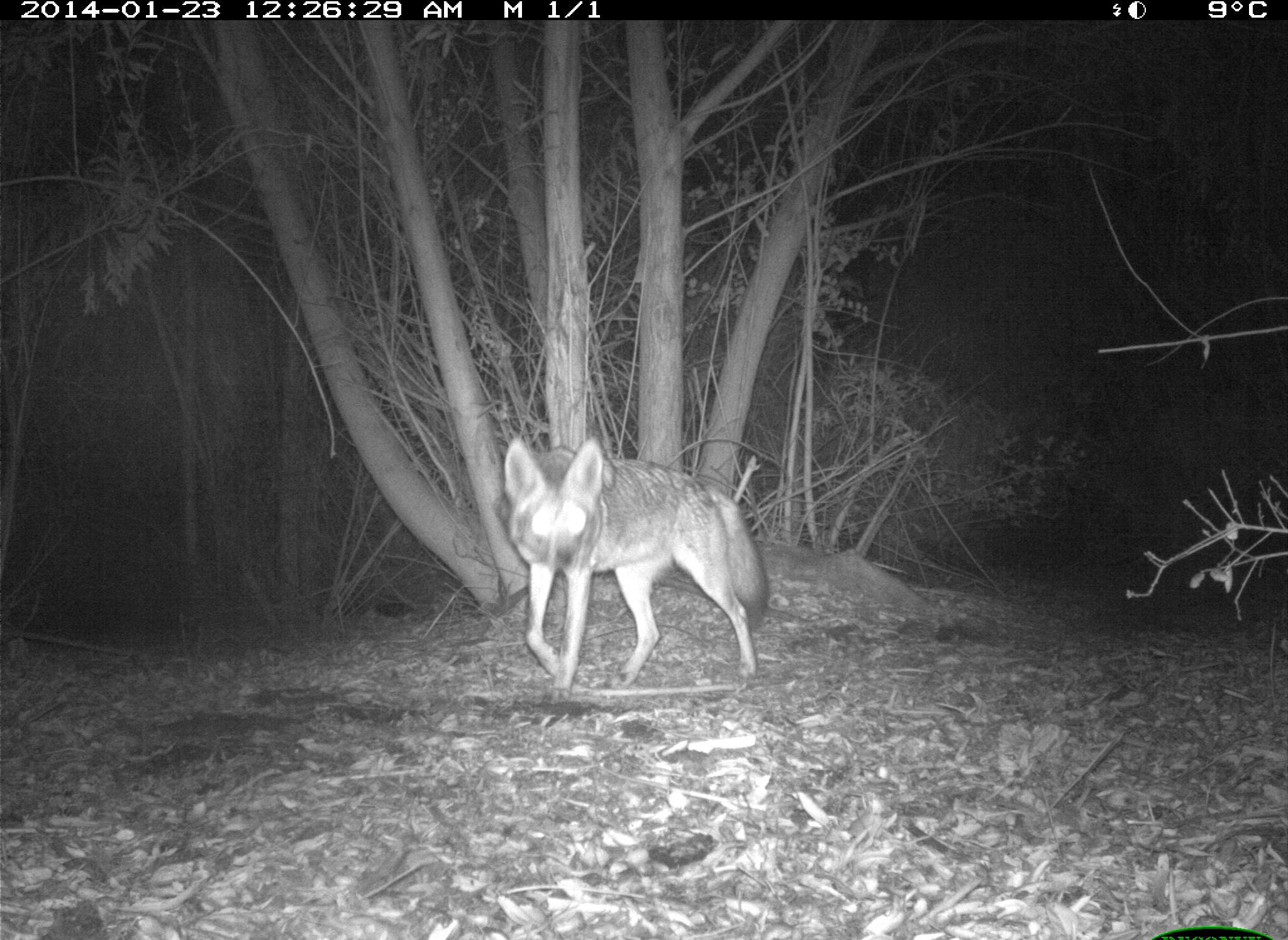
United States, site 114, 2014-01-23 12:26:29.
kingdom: Animalia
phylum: Chordata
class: Mammalia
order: Carnivora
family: Canidae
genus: Canis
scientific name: Canis latrans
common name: coyote